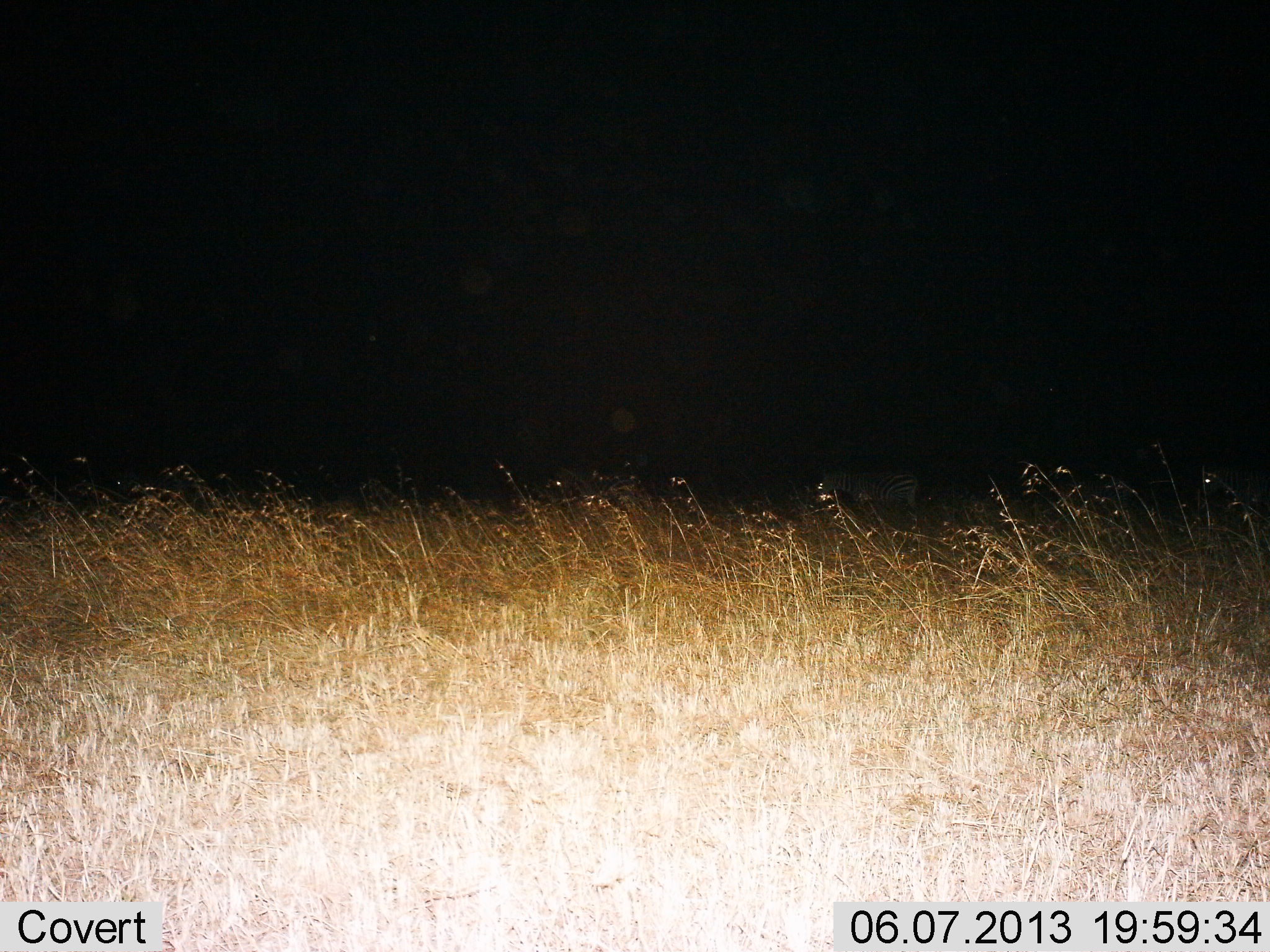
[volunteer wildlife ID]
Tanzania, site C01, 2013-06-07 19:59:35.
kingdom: Animalia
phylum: Chordata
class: Mammalia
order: Perissodactyla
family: Equidae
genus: Equus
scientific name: Equus quagga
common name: plains zebra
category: zebra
Zebra (plains zebra) (Equus quagga), count 1. Behavior (volunteer vote fractions): standing 52%, resting 4%, moving 30%, interacting 0%. Young present (vote fraction): 0%. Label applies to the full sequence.